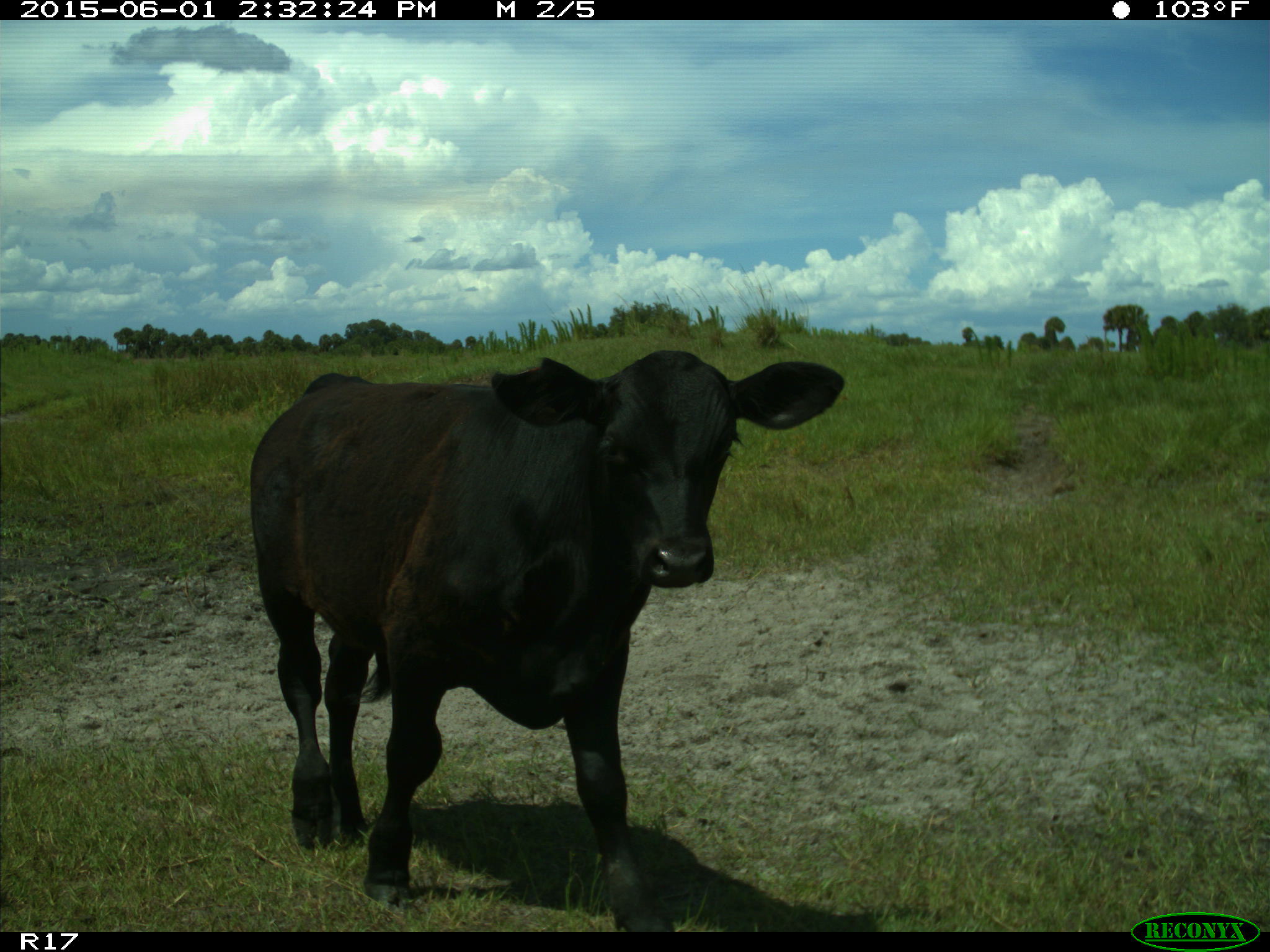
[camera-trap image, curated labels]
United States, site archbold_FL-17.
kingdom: Animalia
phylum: Chordata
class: Mammalia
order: Artiodactyla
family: Bovidae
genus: Bos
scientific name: Bos taurus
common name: domestic cow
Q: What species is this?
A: Bos taurus (domestic cow).